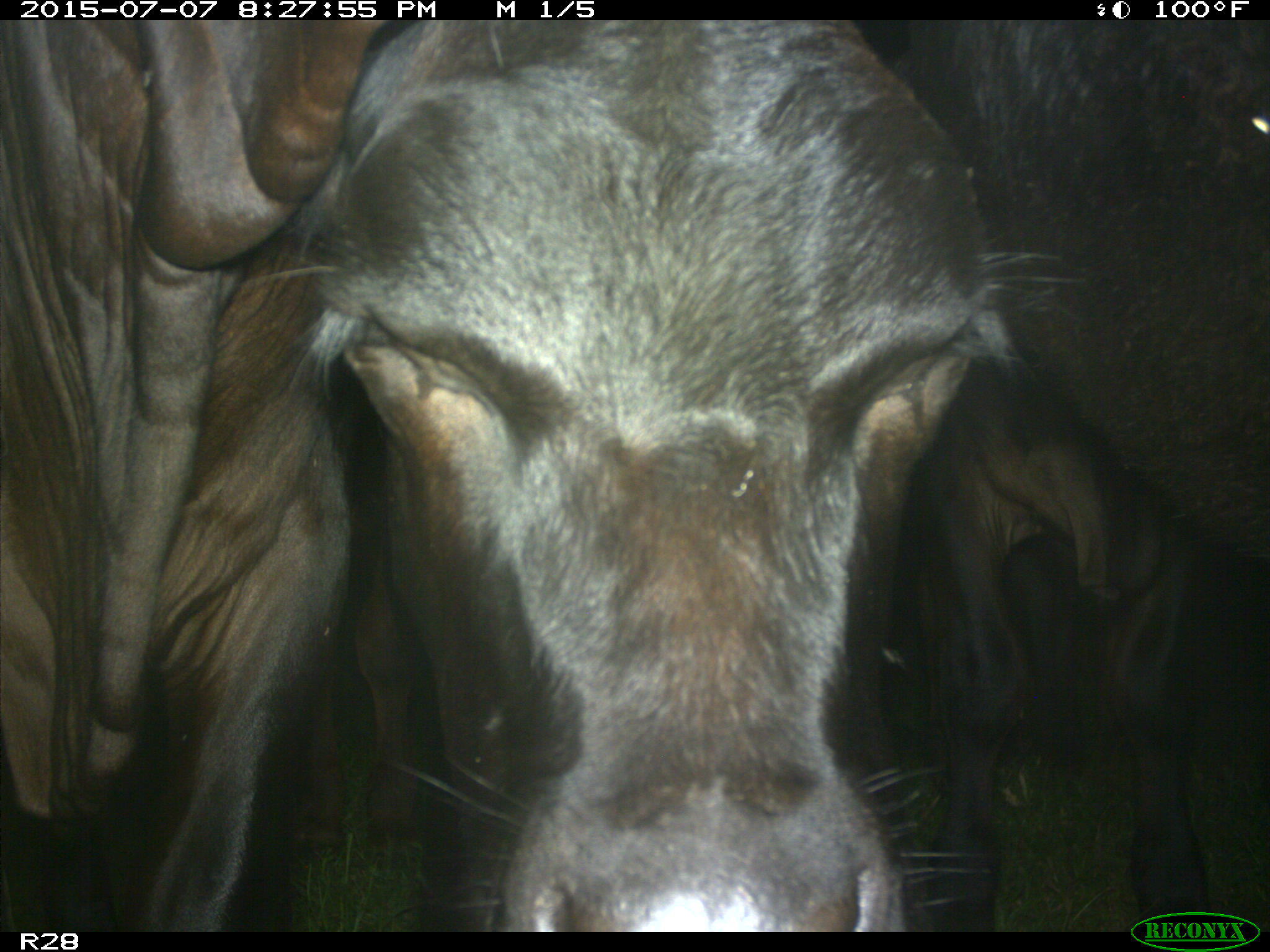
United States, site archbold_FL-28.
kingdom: Animalia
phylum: Chordata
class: Mammalia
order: Artiodactyla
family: Bovidae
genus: Bos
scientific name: Bos taurus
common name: domestic cow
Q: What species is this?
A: Bos taurus (domestic cow).